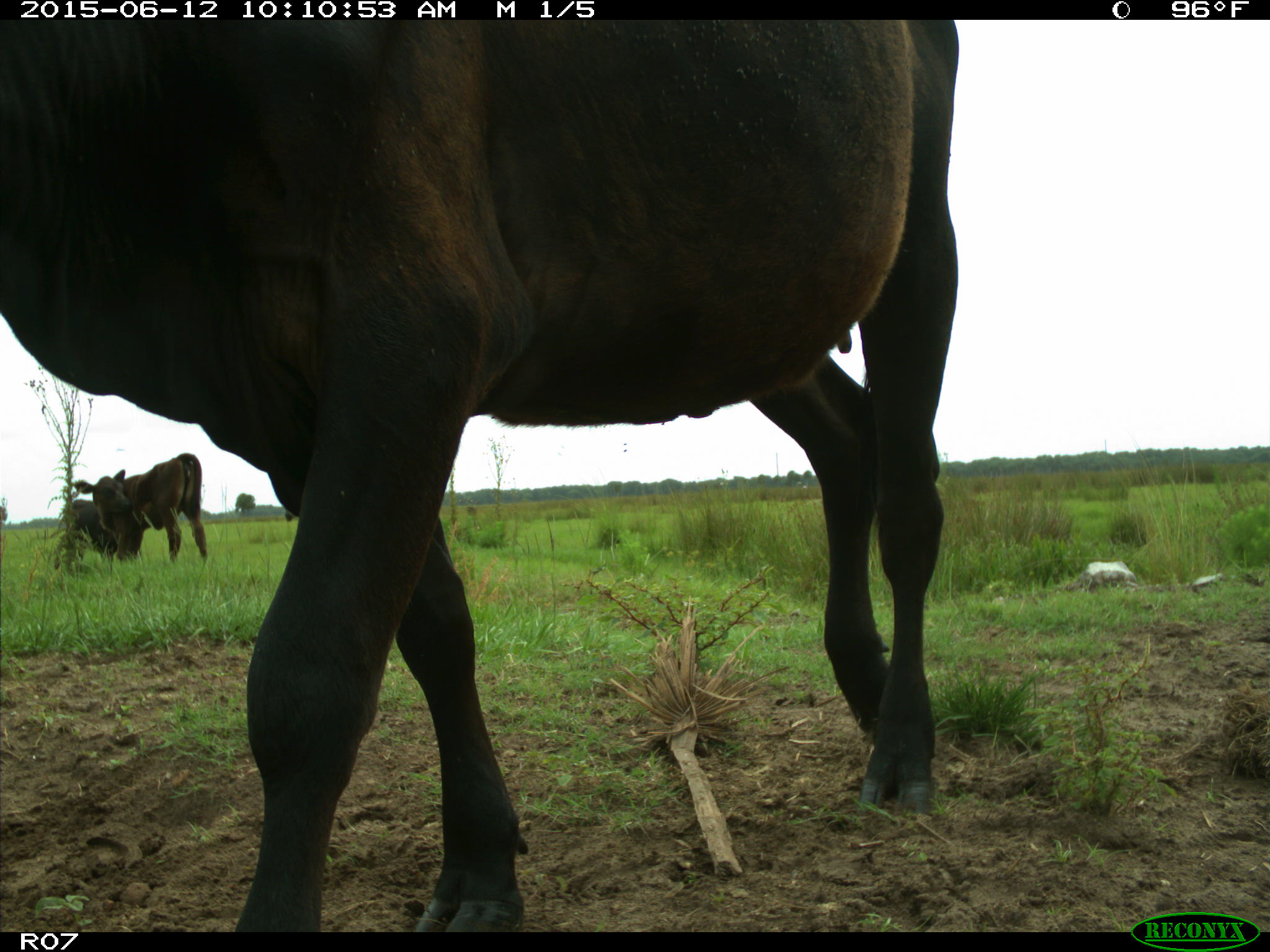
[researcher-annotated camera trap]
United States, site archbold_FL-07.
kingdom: Animalia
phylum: Chordata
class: Mammalia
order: Artiodactyla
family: Bovidae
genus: Bos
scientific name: Bos taurus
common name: domestic cow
Bos taurus (domestic cow).